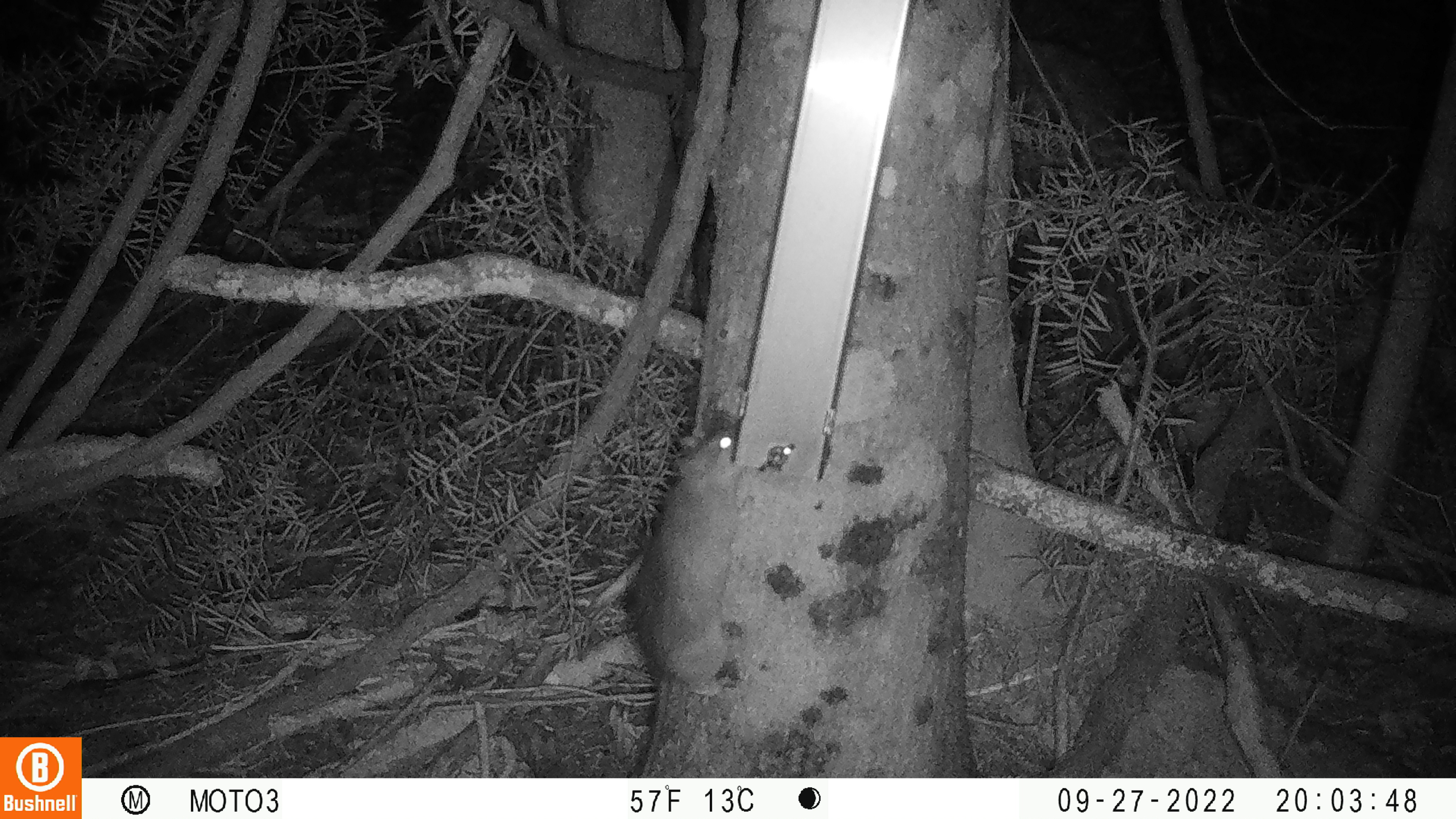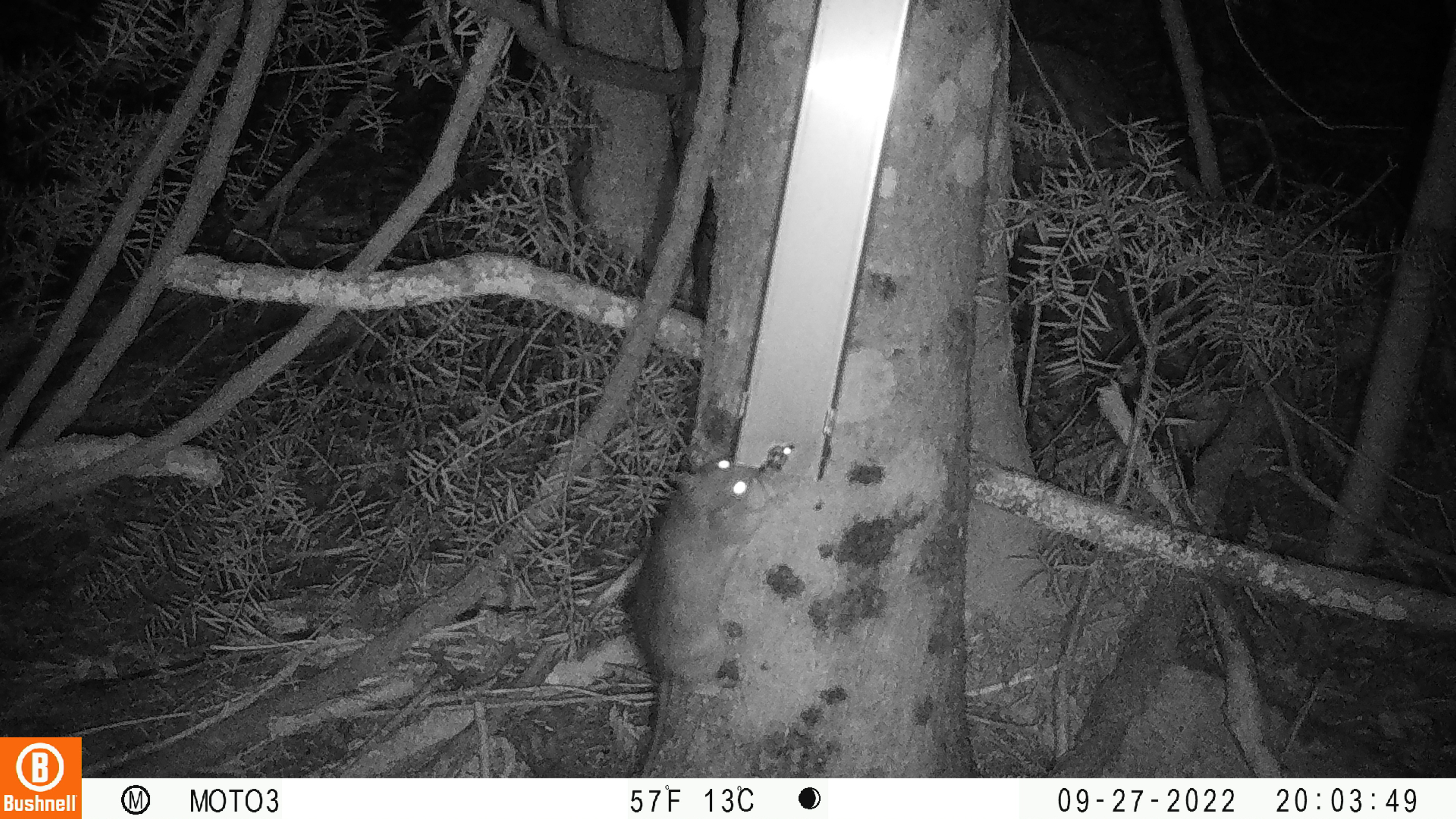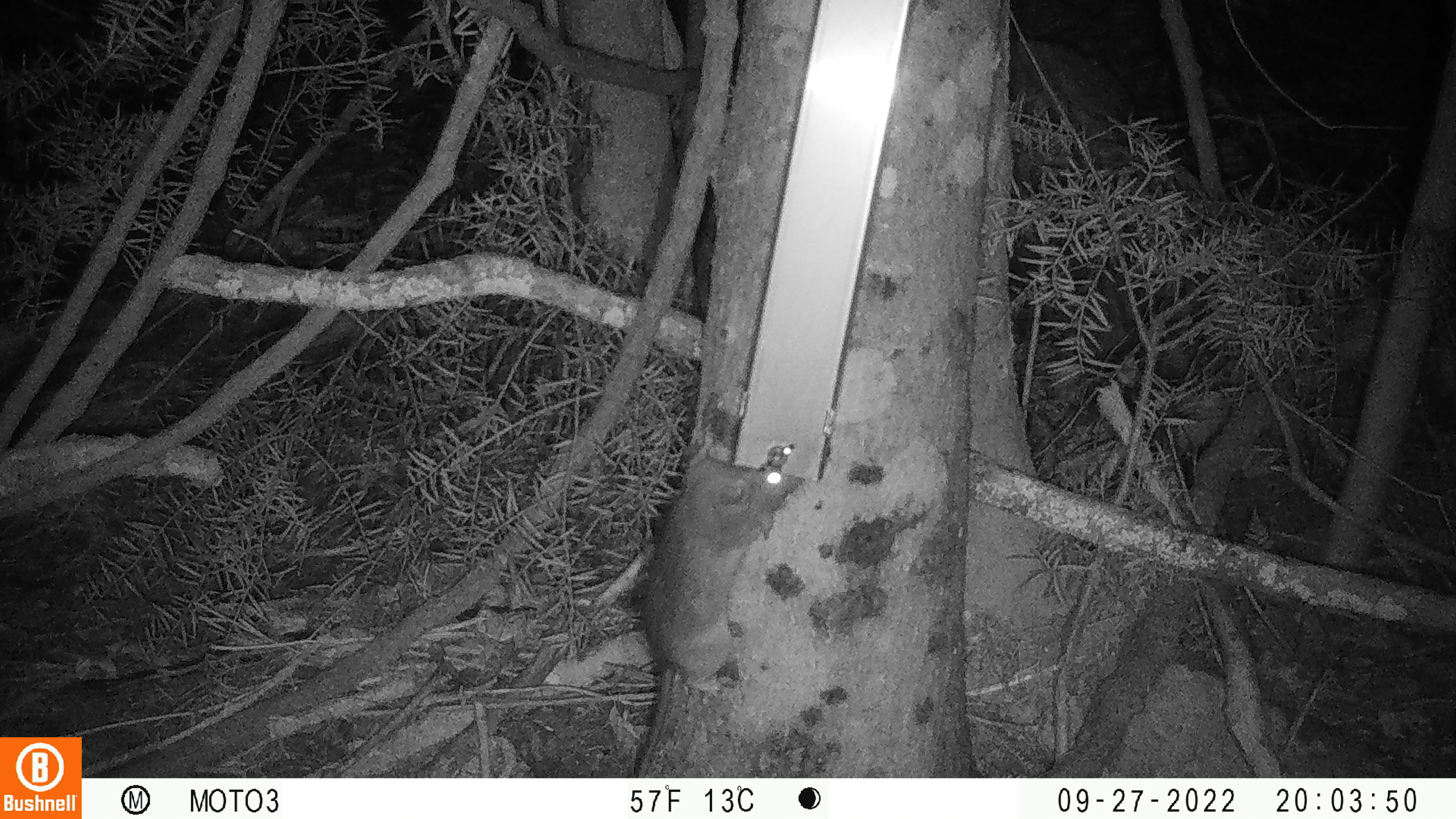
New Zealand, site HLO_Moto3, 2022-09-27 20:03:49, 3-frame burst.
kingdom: Animalia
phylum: Chordata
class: Mammalia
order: Rodentia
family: Muridae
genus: Rattus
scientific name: Rattus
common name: rat